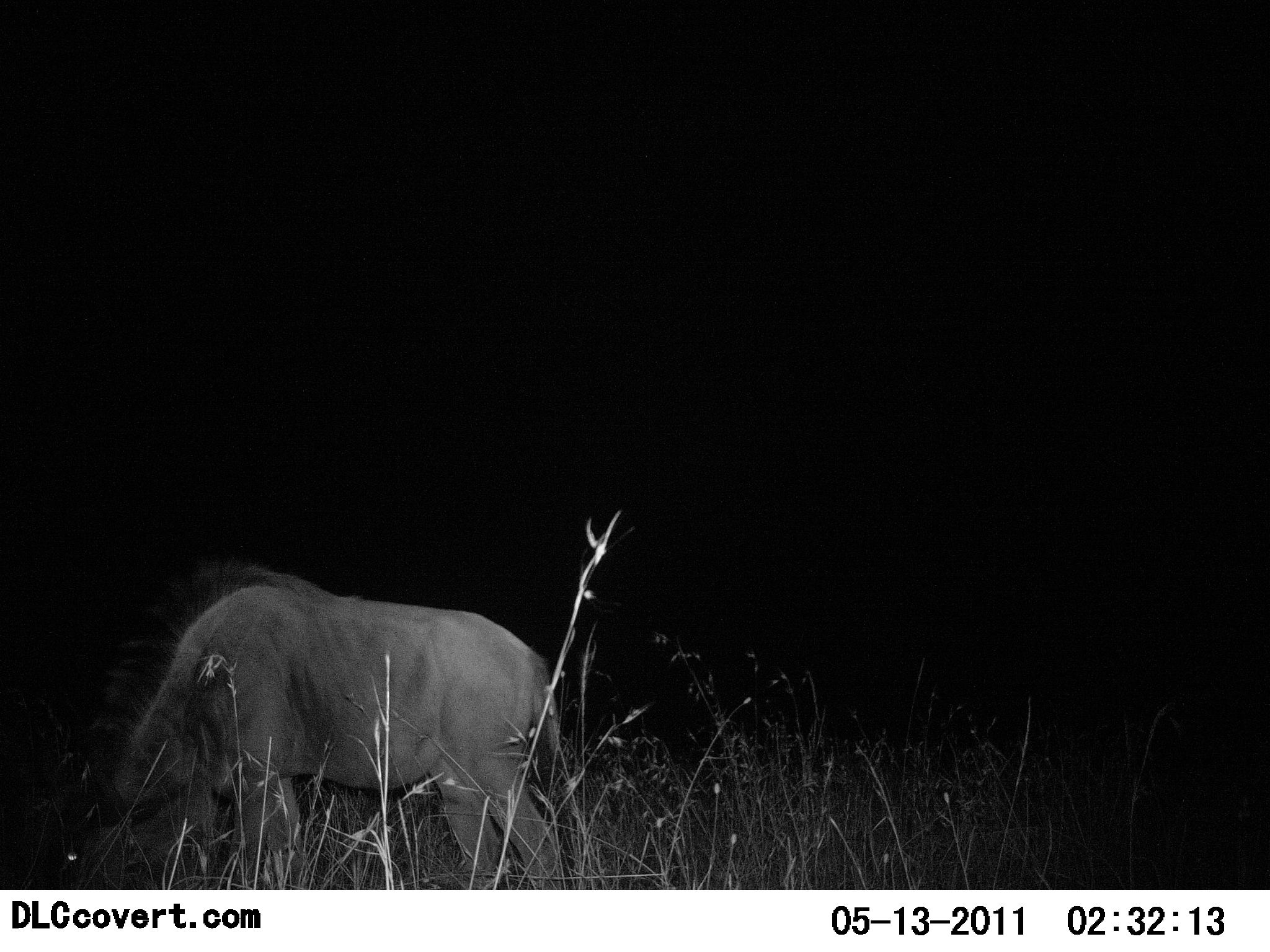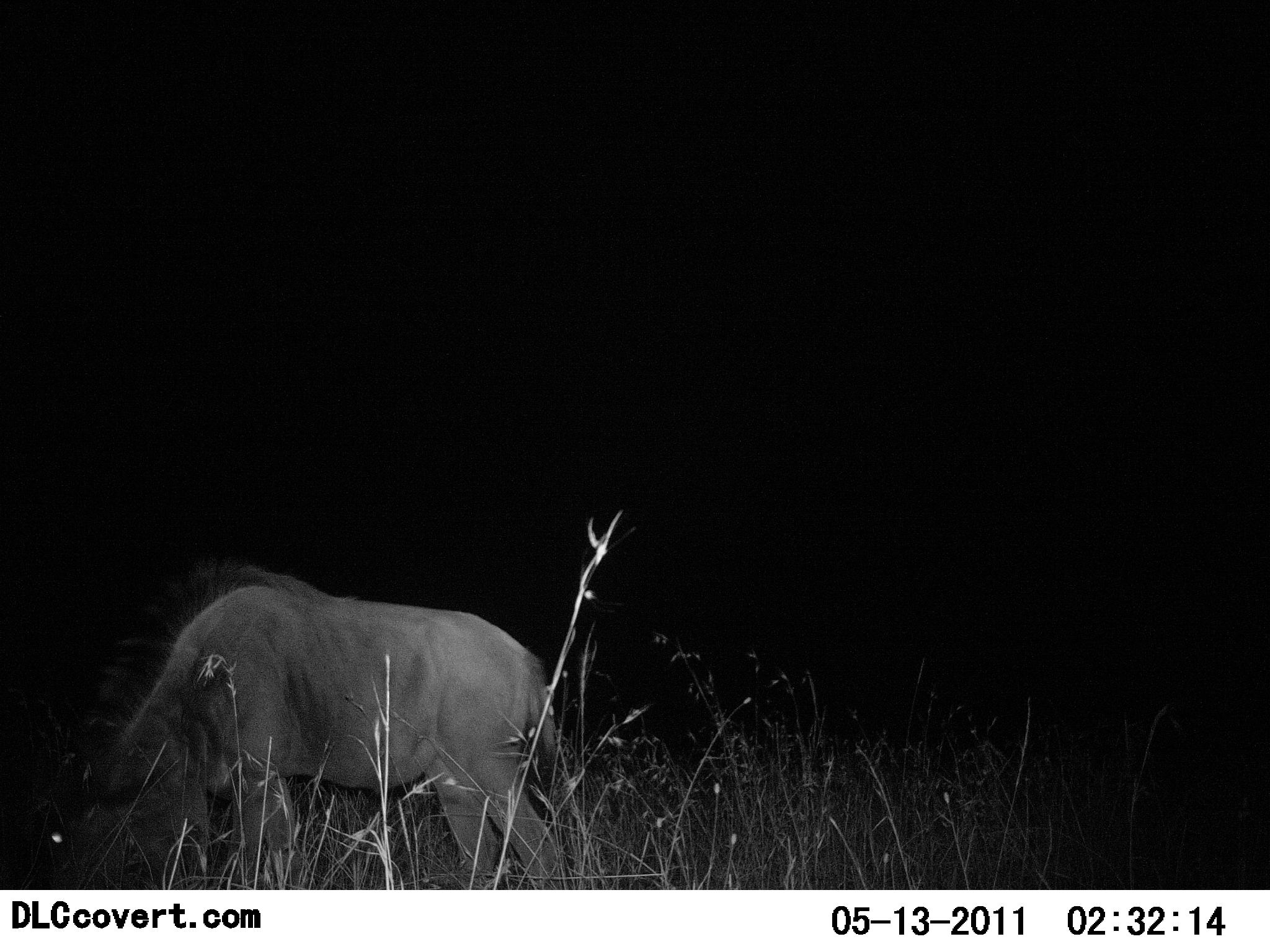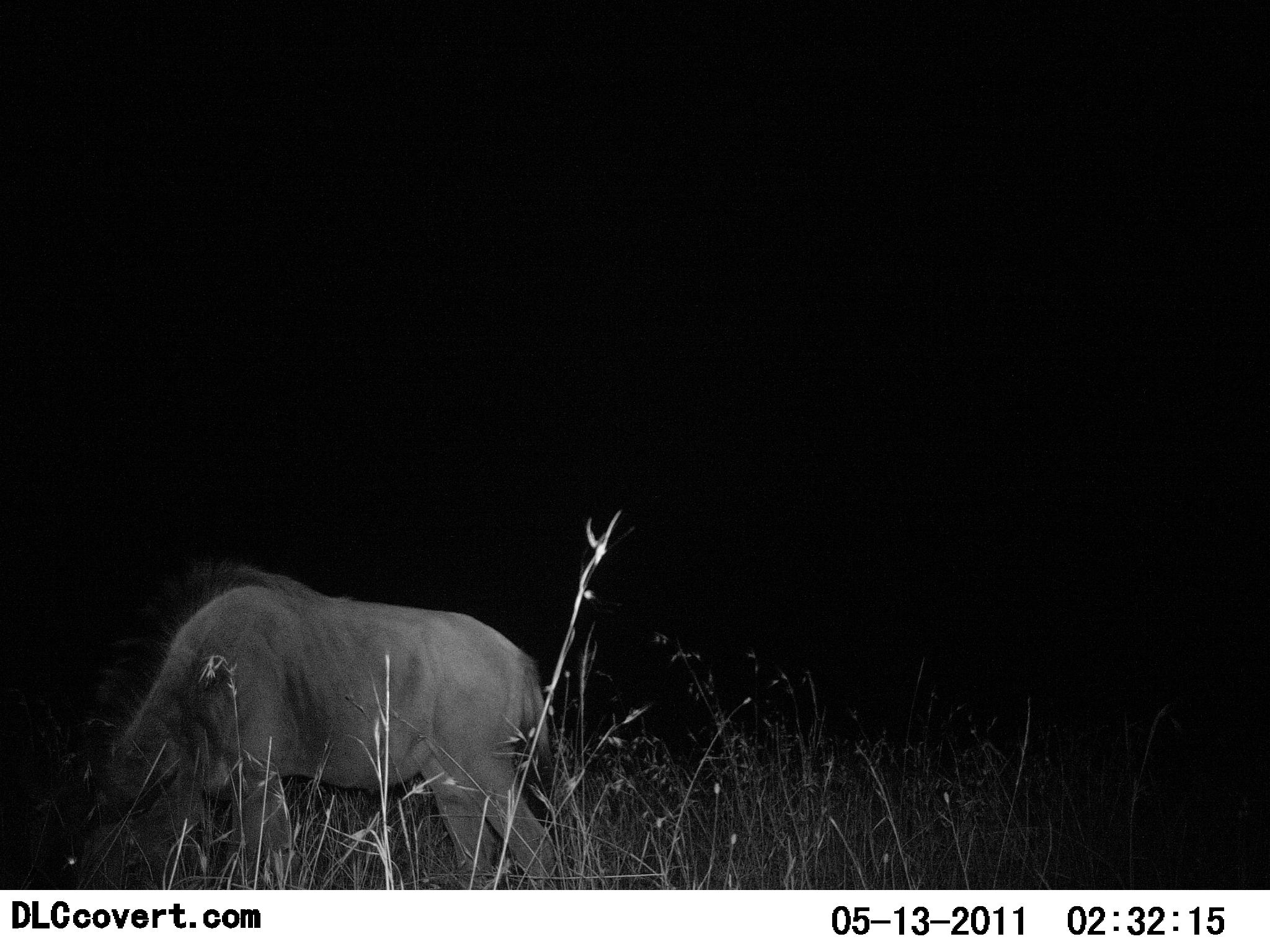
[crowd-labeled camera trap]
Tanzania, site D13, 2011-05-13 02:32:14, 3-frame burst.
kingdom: Animalia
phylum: Chordata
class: Mammalia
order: Artiodactyla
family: Bovidae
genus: Connochaetes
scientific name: Connochaetes taurinus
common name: blue wildebeest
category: wildebeest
Wildebeest (blue wildebeest) (Connochaetes taurinus), count 1. Behavior (volunteer vote fractions): standing 50%, resting 0%, moving 0%, interacting 0%. Young present (vote fraction): 0%. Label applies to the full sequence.